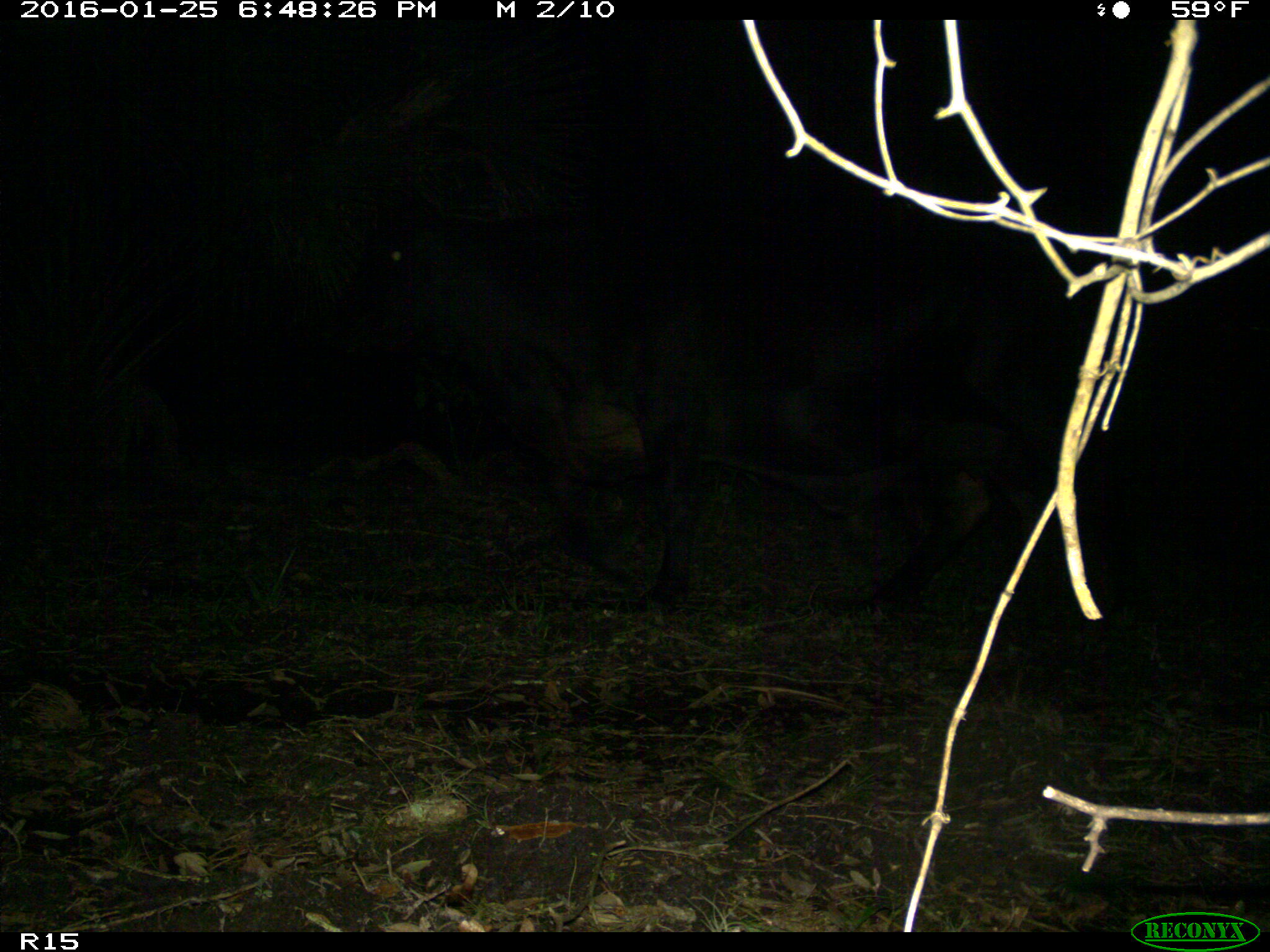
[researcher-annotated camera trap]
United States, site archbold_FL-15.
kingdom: Animalia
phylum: Chordata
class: Mammalia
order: Artiodactyla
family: Bovidae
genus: Bos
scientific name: Bos taurus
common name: domestic cow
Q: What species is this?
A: Bos taurus (domestic cow).